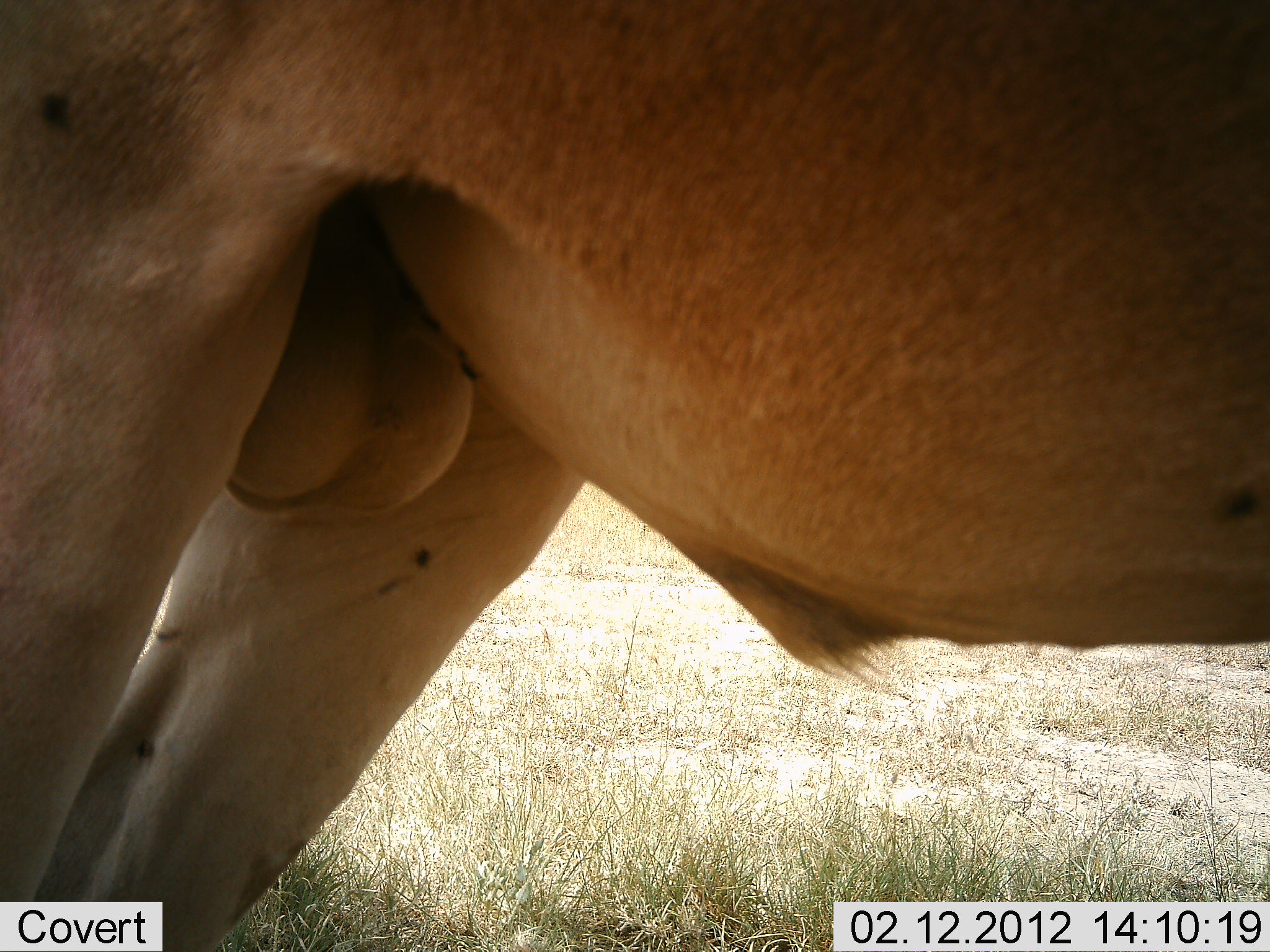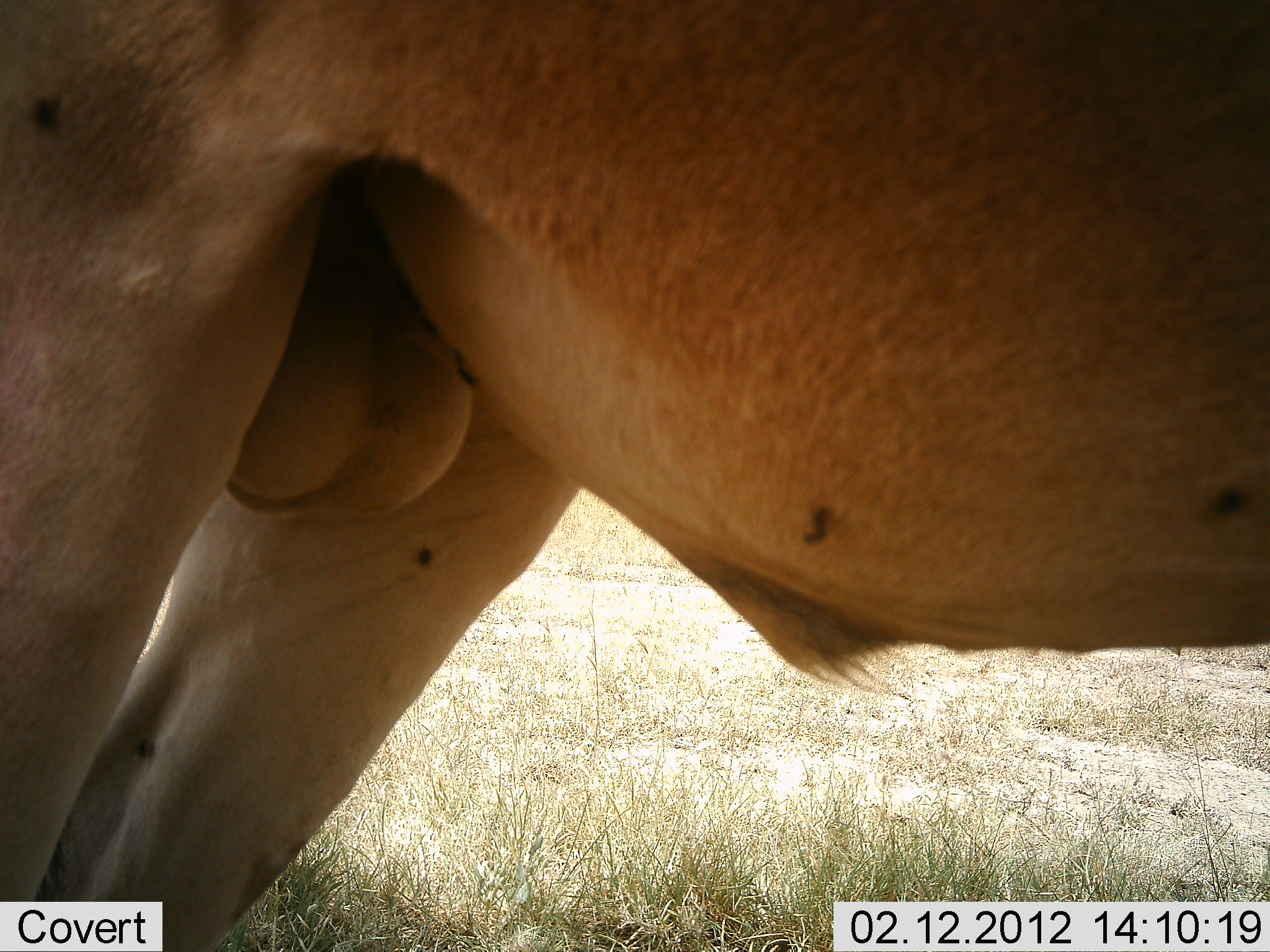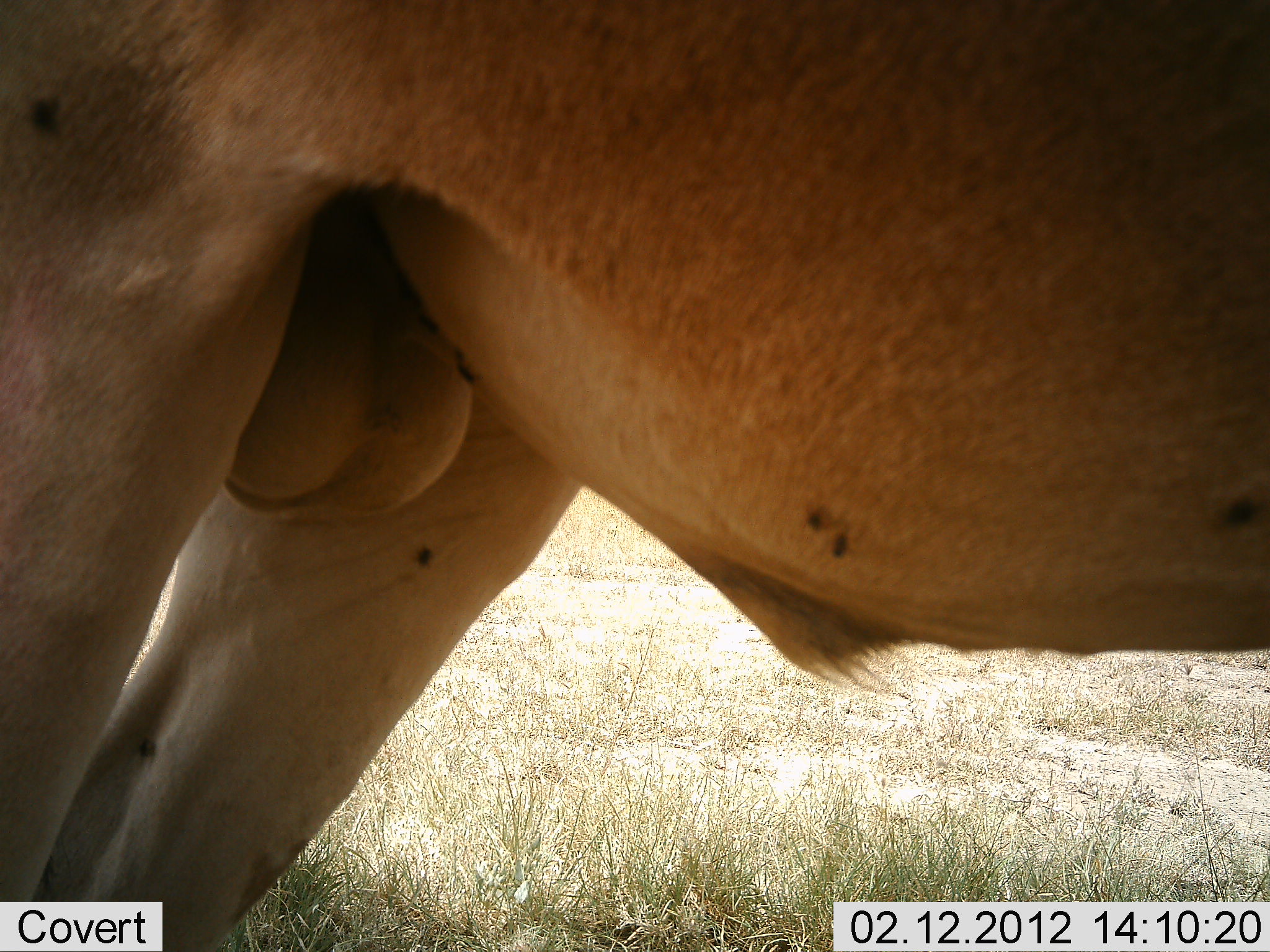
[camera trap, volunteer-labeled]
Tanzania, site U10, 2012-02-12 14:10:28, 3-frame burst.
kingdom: Animalia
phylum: Chordata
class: Mammalia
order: Artiodactyla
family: Bovidae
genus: Alcelaphus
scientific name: Alcelaphus buselaphus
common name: hartebeest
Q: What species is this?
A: Hartebeest (Alcelaphus buselaphus).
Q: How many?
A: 1.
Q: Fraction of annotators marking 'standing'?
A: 100%.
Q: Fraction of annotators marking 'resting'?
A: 0%.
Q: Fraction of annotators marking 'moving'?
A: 0%.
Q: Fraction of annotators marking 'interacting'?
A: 0%.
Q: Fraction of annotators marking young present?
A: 0%.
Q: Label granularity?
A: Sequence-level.